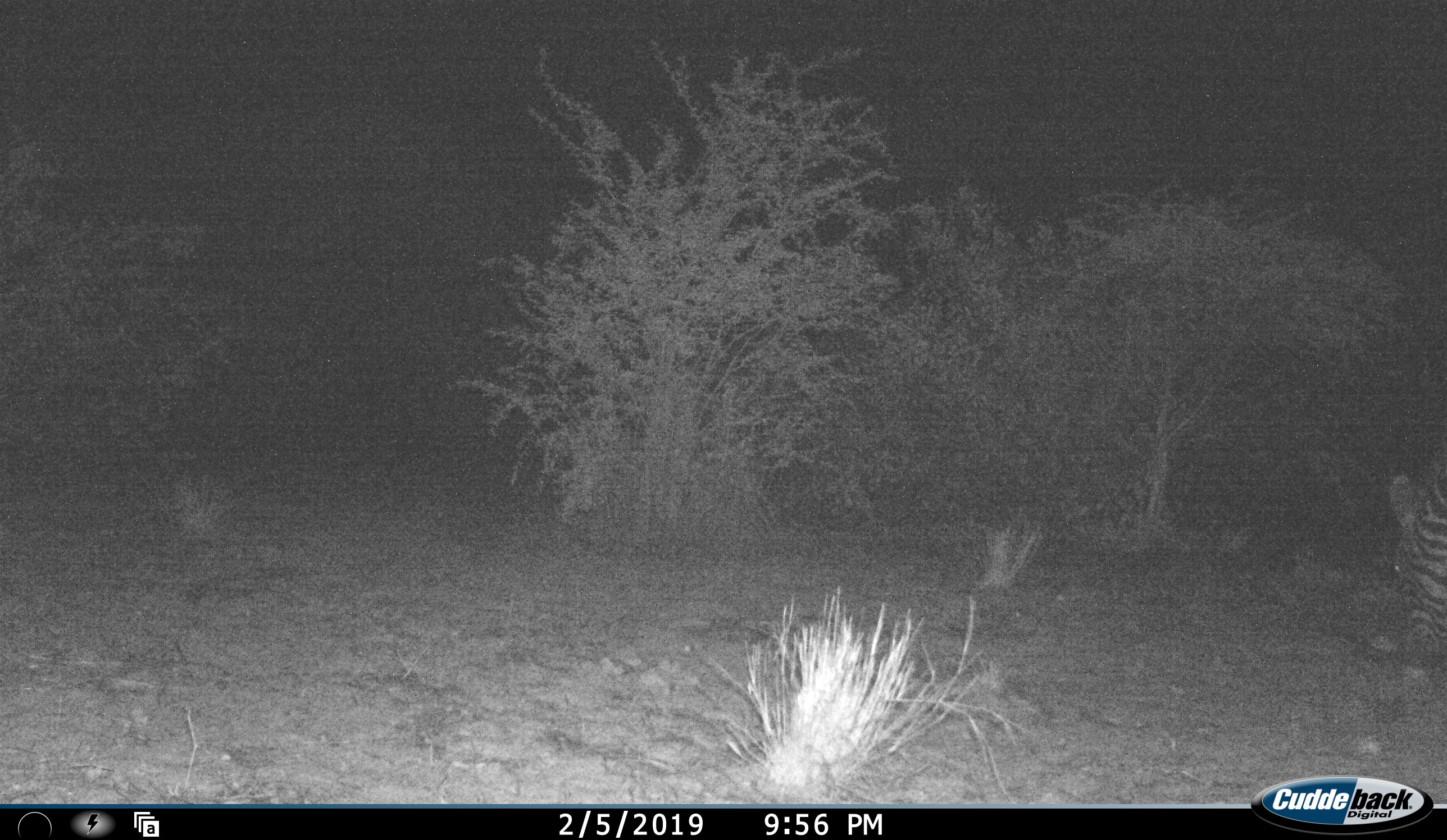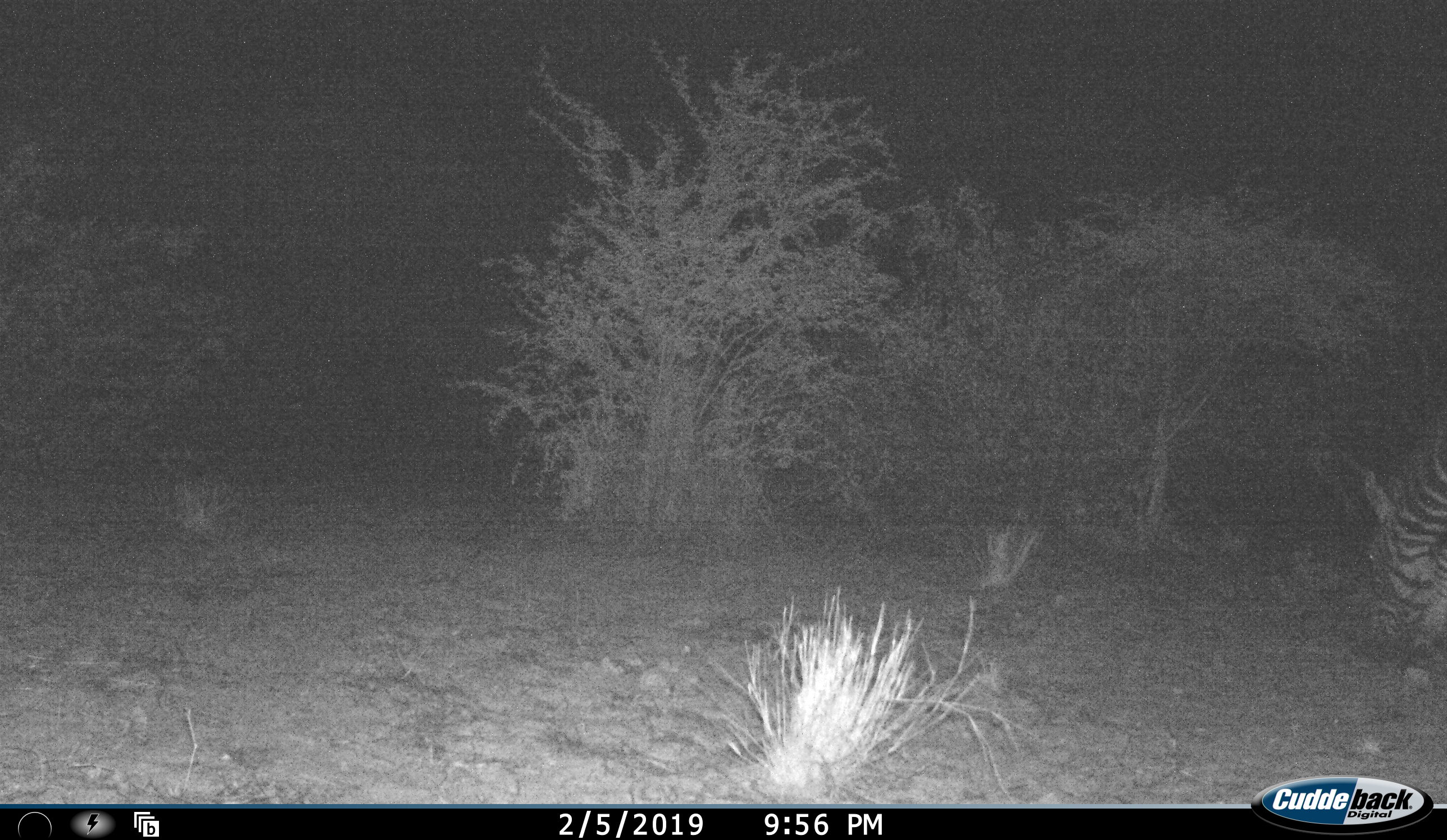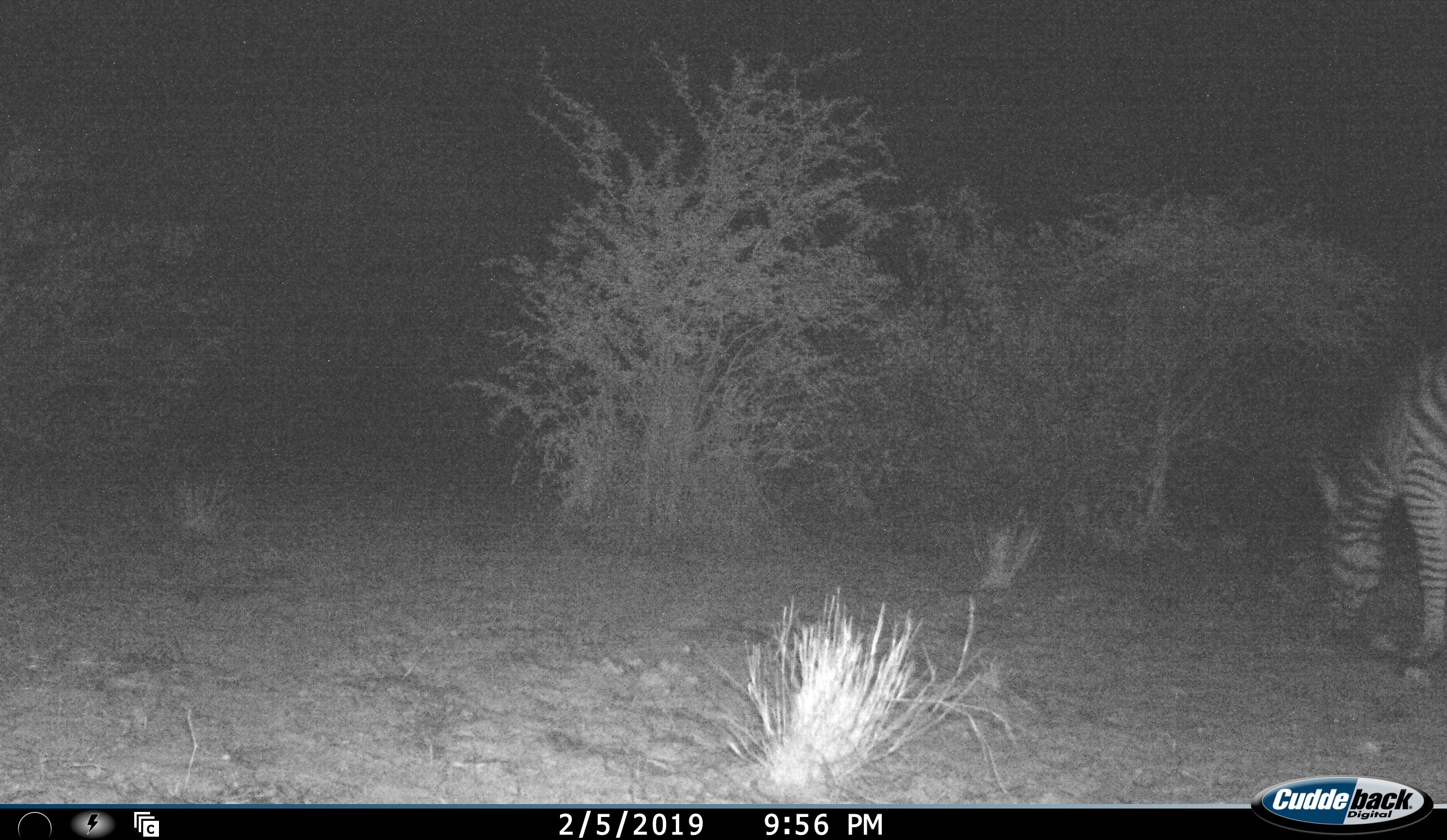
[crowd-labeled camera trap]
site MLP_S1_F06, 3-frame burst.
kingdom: Animalia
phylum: Chordata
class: Mammalia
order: Perissodactyla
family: Equidae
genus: Equus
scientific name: Equus quagga burchellii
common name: burchell's zebra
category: zebraburchells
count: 1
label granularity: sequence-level